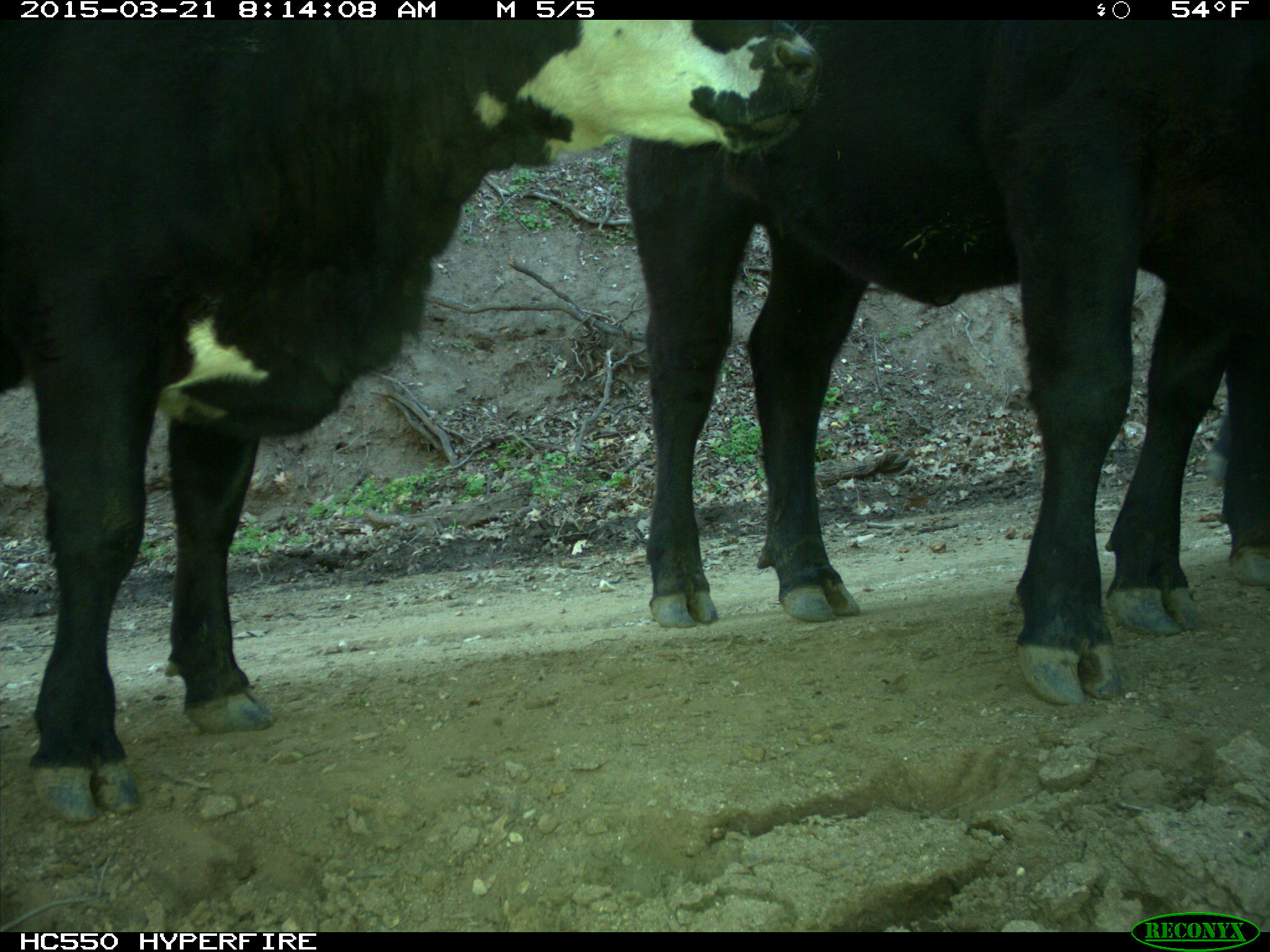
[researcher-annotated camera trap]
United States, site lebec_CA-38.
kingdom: Animalia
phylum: Chordata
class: Mammalia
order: Artiodactyla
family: Bovidae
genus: Bos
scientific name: Bos taurus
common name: domestic cow